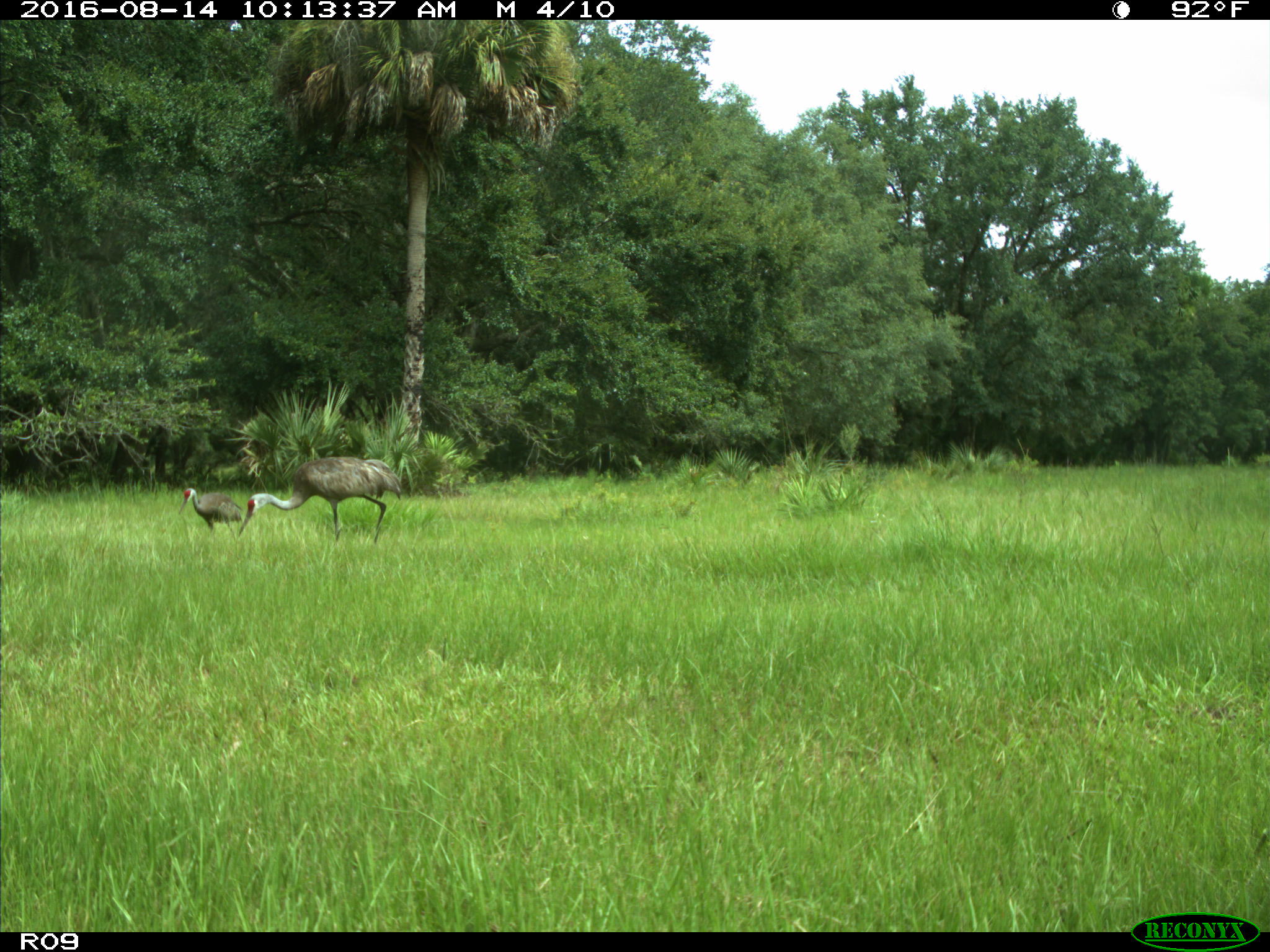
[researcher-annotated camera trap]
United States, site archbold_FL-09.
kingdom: Animalia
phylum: Chordata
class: Aves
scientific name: Aves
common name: birds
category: unidentified bird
Unidentified bird (birds) (Aves).